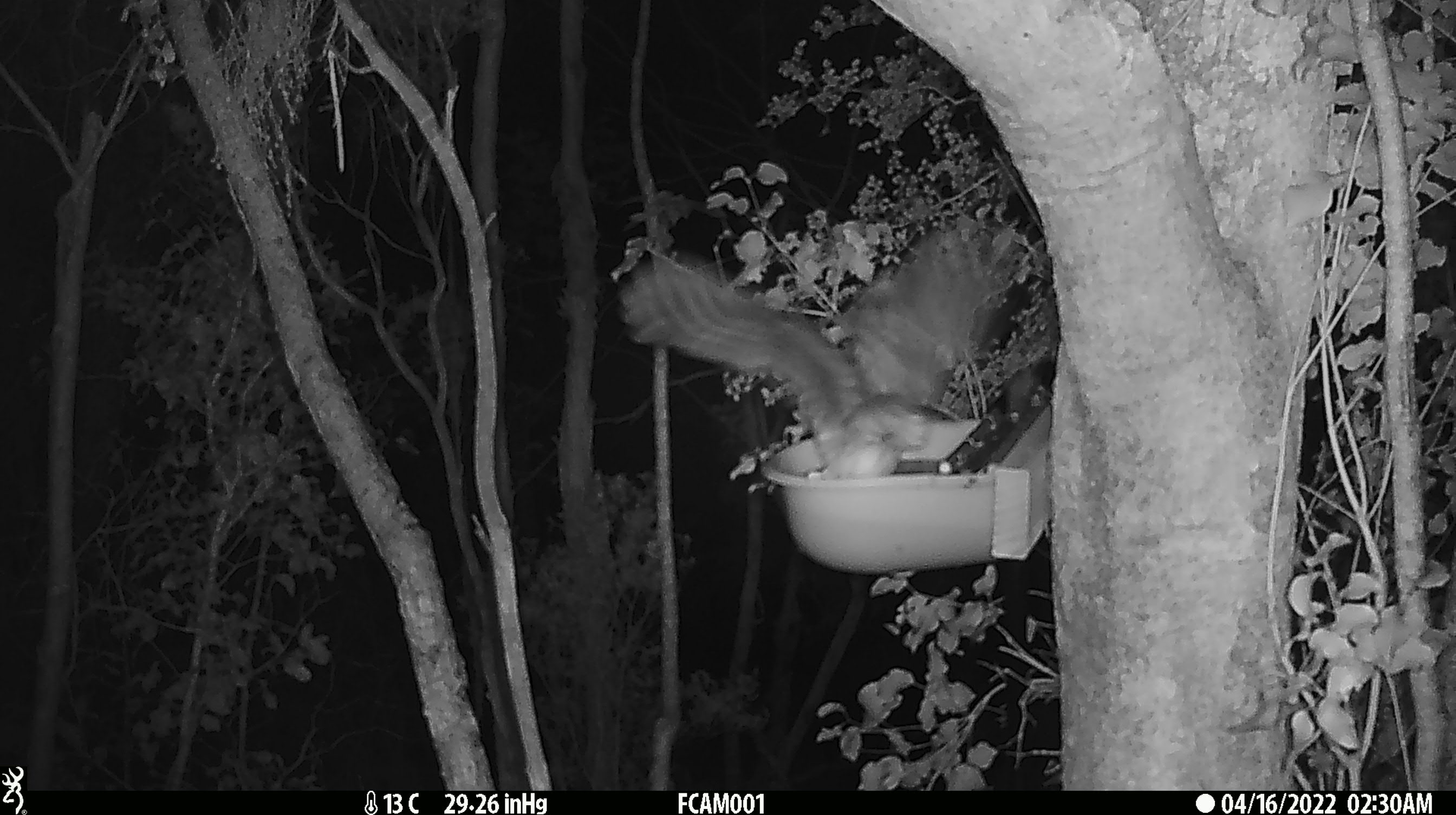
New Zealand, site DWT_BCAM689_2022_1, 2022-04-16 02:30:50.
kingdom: Animalia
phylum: Chordata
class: Aves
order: Strigiformes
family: Strigidae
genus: Ninox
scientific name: Ninox novaeseelandiae novaeseelandiae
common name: morepork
Morepork (Ninox novaeseelandiae novaeseelandiae).